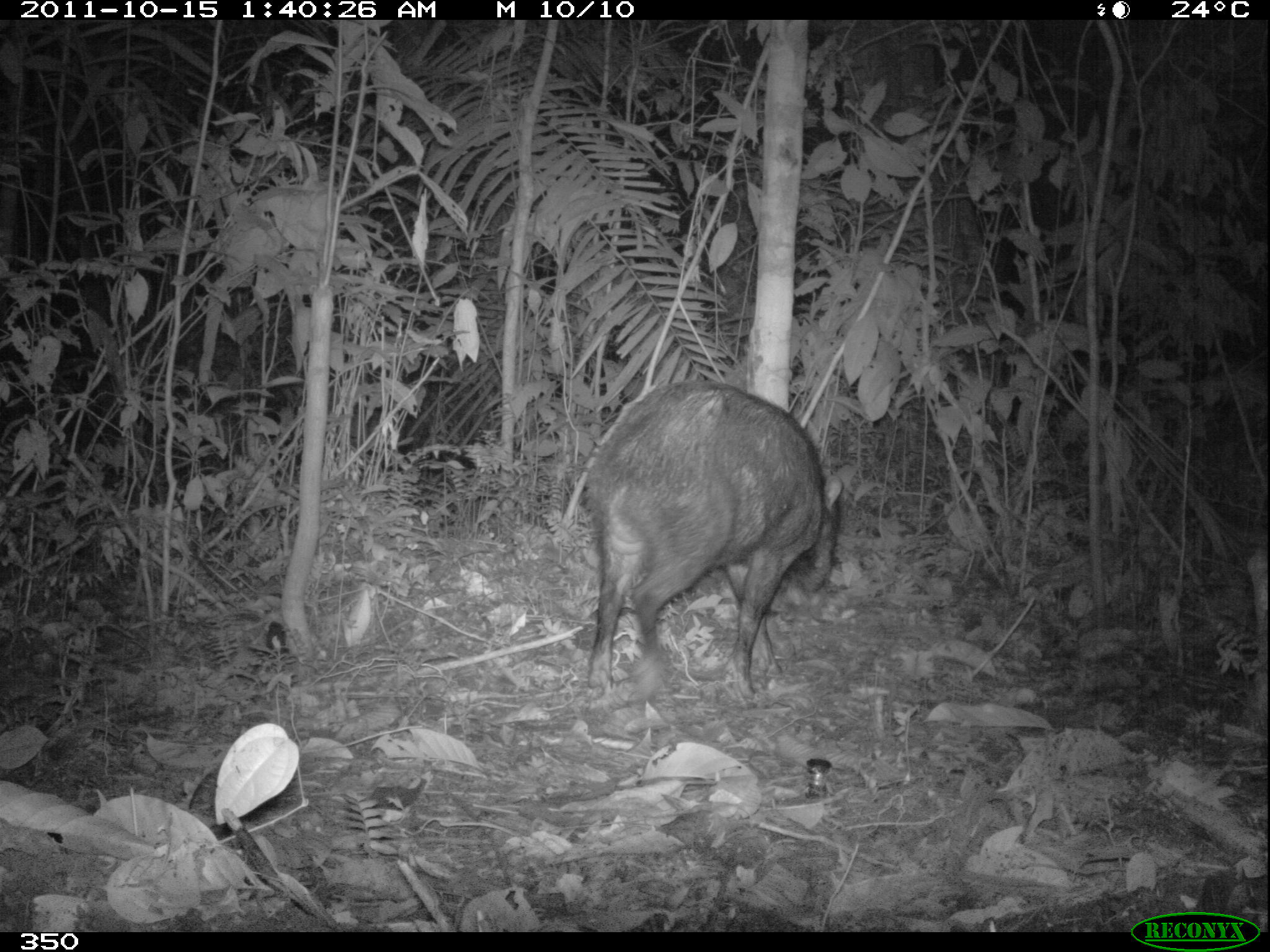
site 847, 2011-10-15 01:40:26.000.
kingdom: Animalia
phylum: Chordata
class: Mammalia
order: Artiodactyla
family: Tayassuidae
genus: Tayassu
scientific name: Tayassu pecari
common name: white-lipped peccary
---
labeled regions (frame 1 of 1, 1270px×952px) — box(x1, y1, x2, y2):
tayassu pecari: box(583, 379, 845, 701)